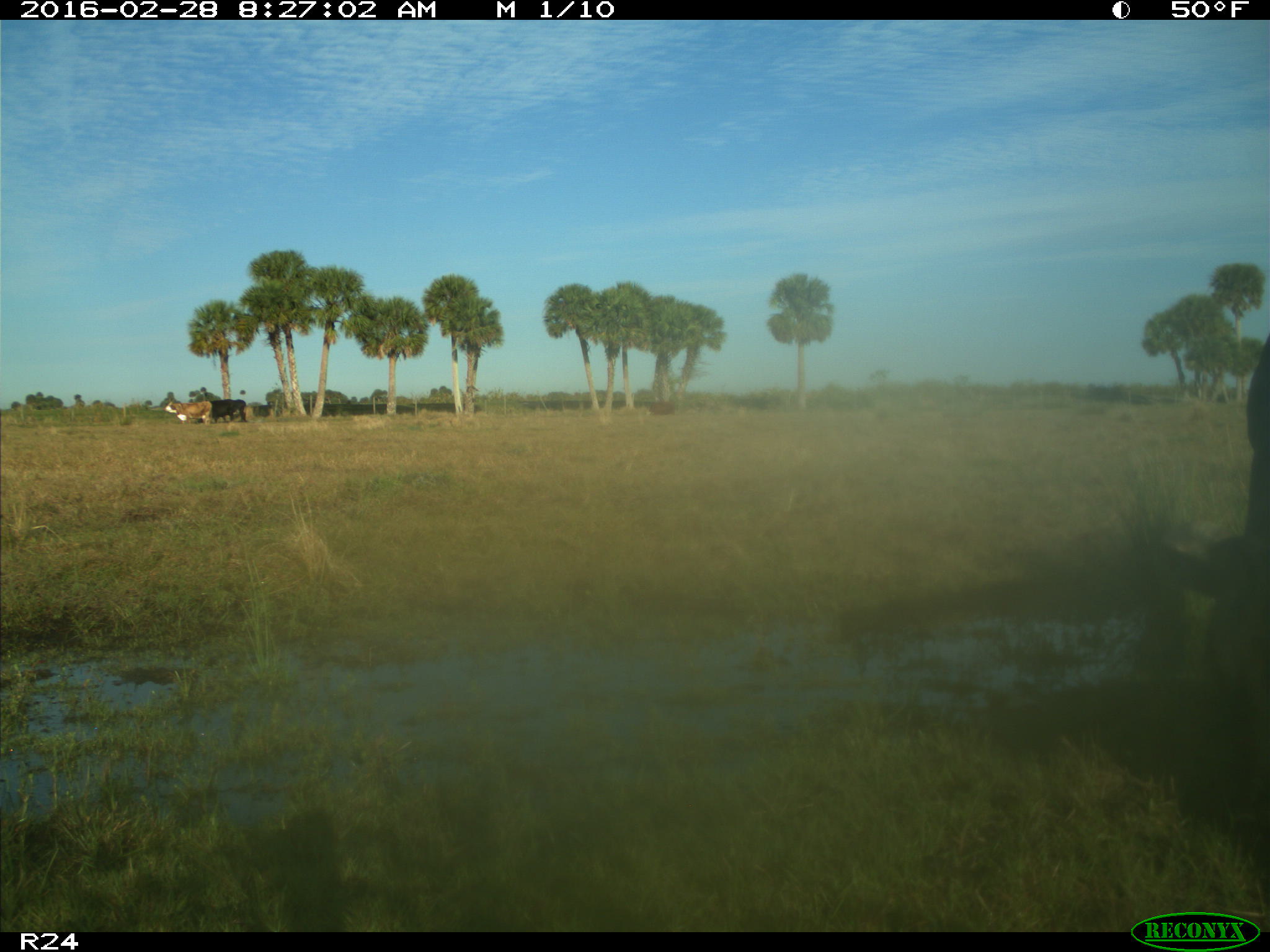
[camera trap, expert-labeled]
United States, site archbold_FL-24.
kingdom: Animalia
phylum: Chordata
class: Mammalia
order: Artiodactyla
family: Bovidae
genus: Bos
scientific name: Bos taurus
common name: domestic cow